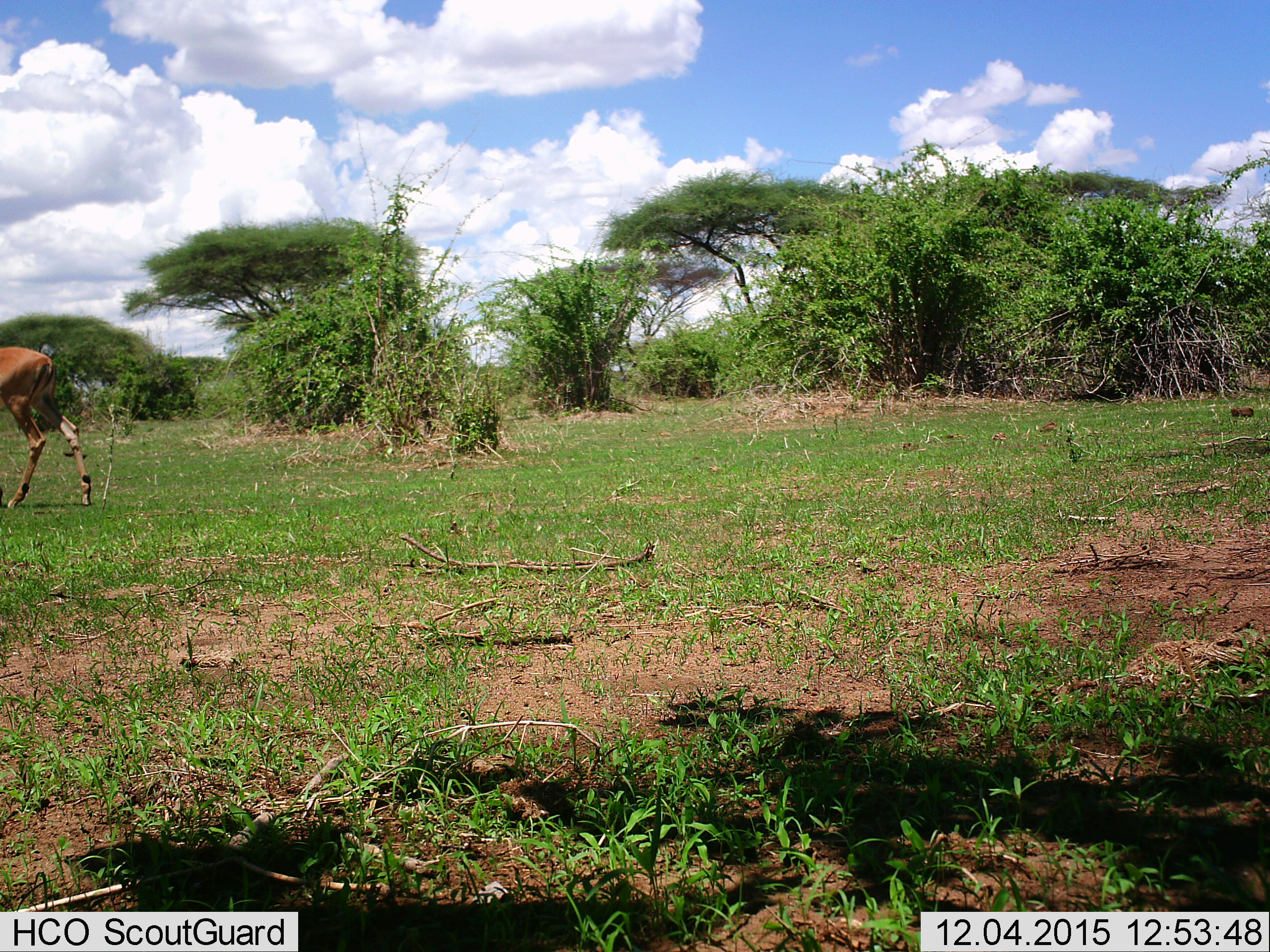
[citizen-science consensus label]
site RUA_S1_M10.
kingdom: Animalia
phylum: Chordata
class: Mammalia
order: Artiodactyla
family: Bovidae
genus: Aepyceros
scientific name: Aepyceros melampus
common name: impala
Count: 1.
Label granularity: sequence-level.